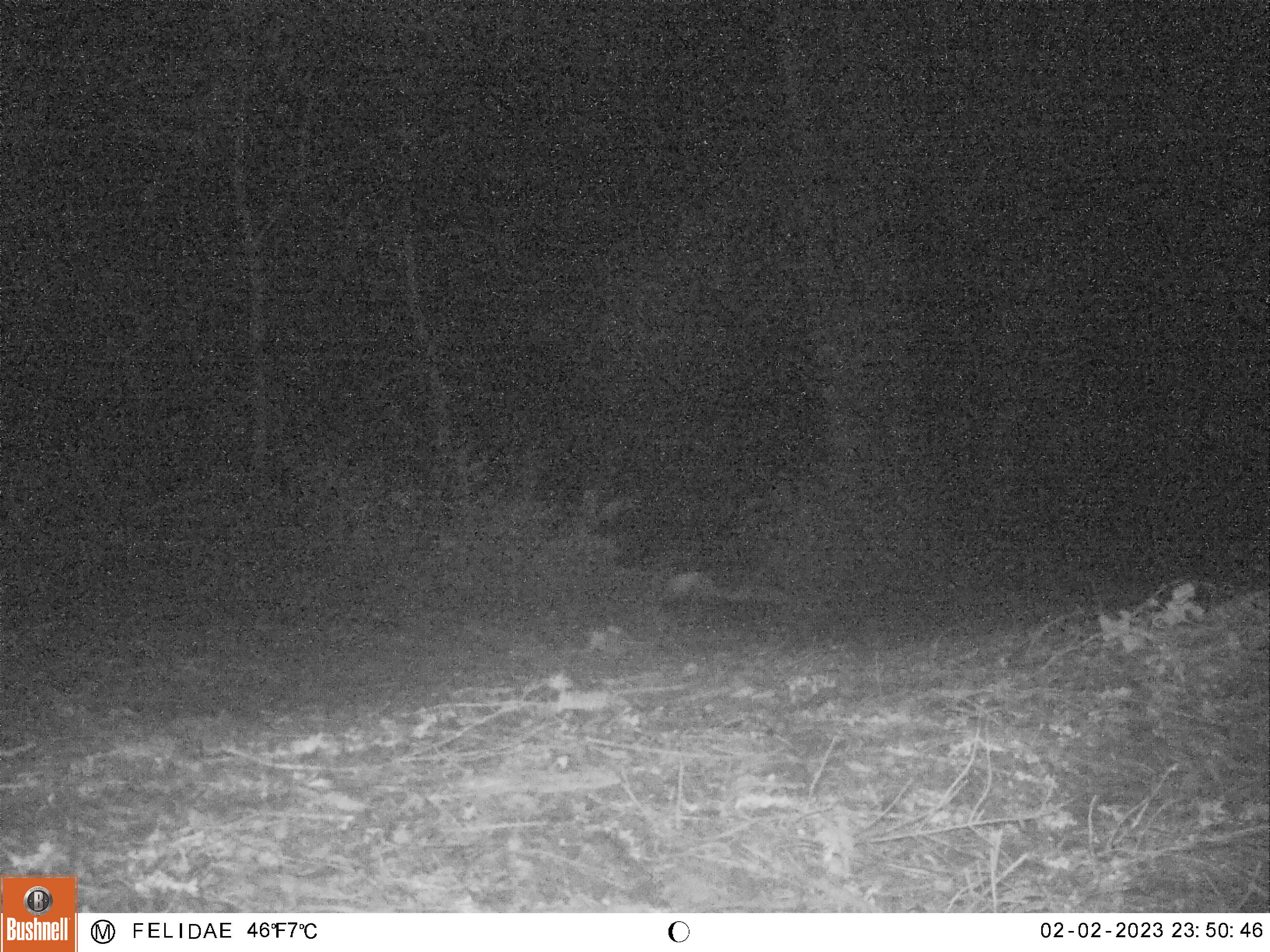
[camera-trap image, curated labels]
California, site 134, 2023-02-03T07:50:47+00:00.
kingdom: Animalia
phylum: Chordata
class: Mammalia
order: Carnivora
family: Mephitidae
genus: Mephitis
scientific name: Mephitis mephitis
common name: striped skunk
Striped skunk (Mephitis mephitis).